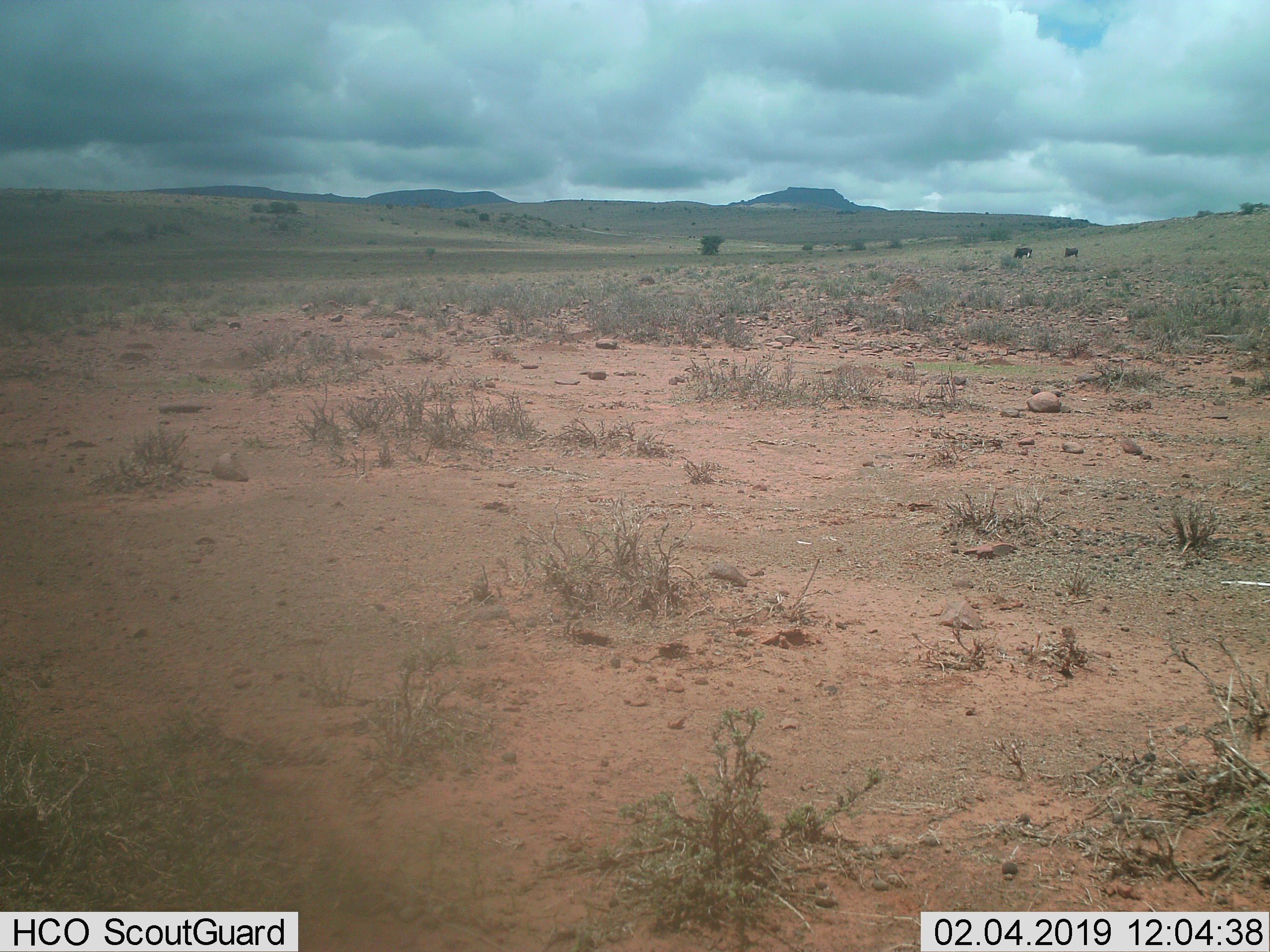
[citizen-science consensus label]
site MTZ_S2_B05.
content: unidentified animal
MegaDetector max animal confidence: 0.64